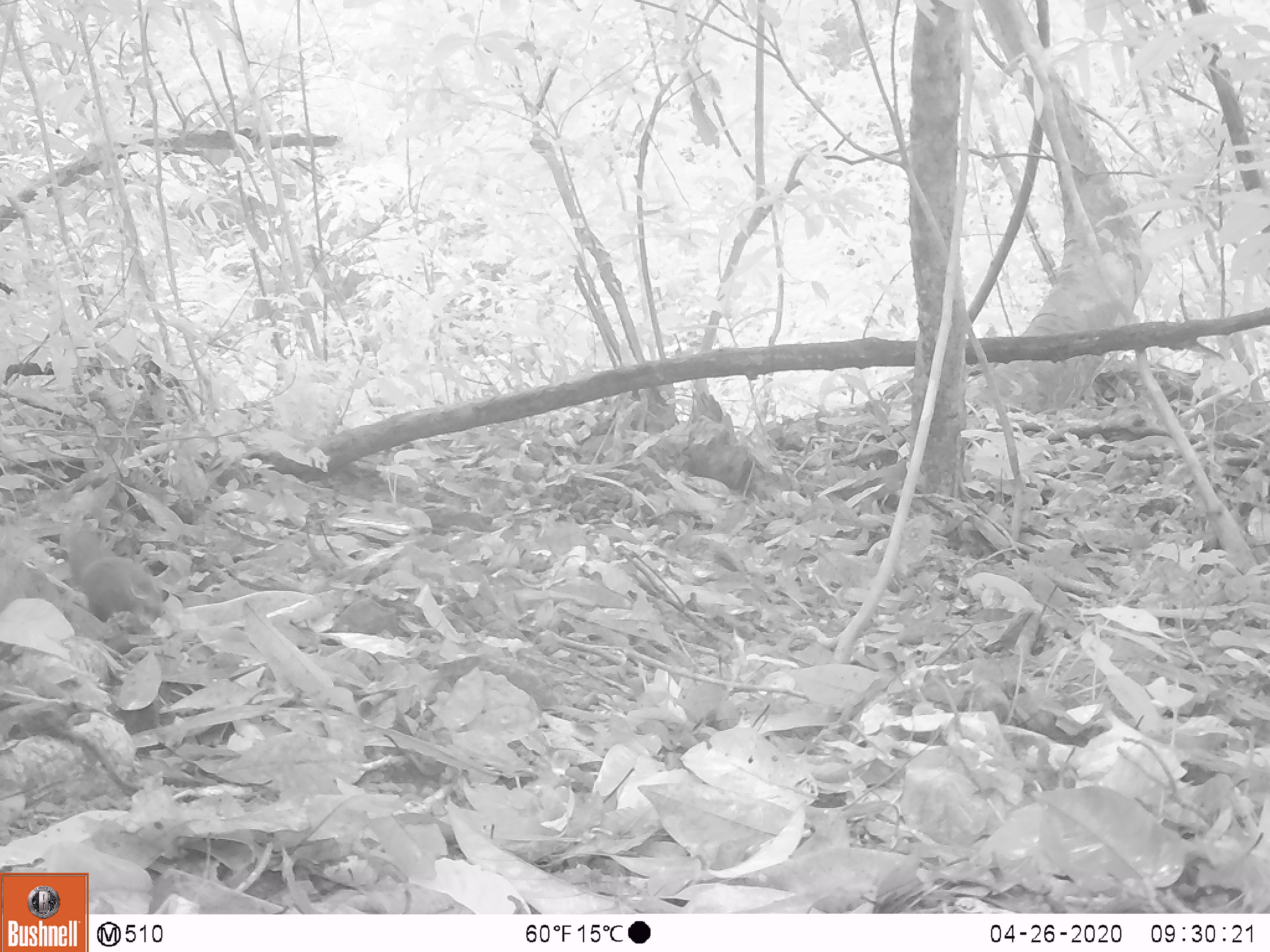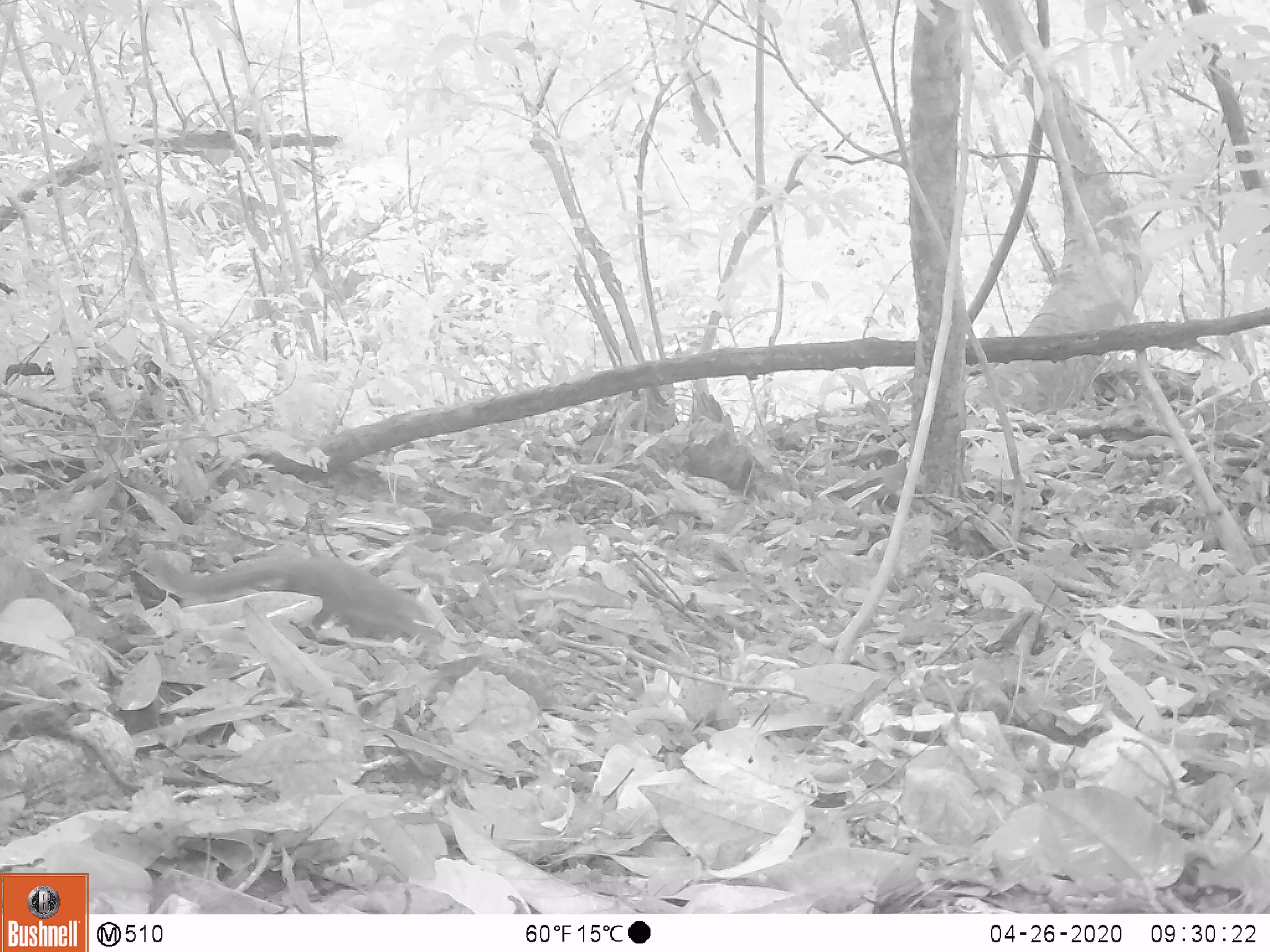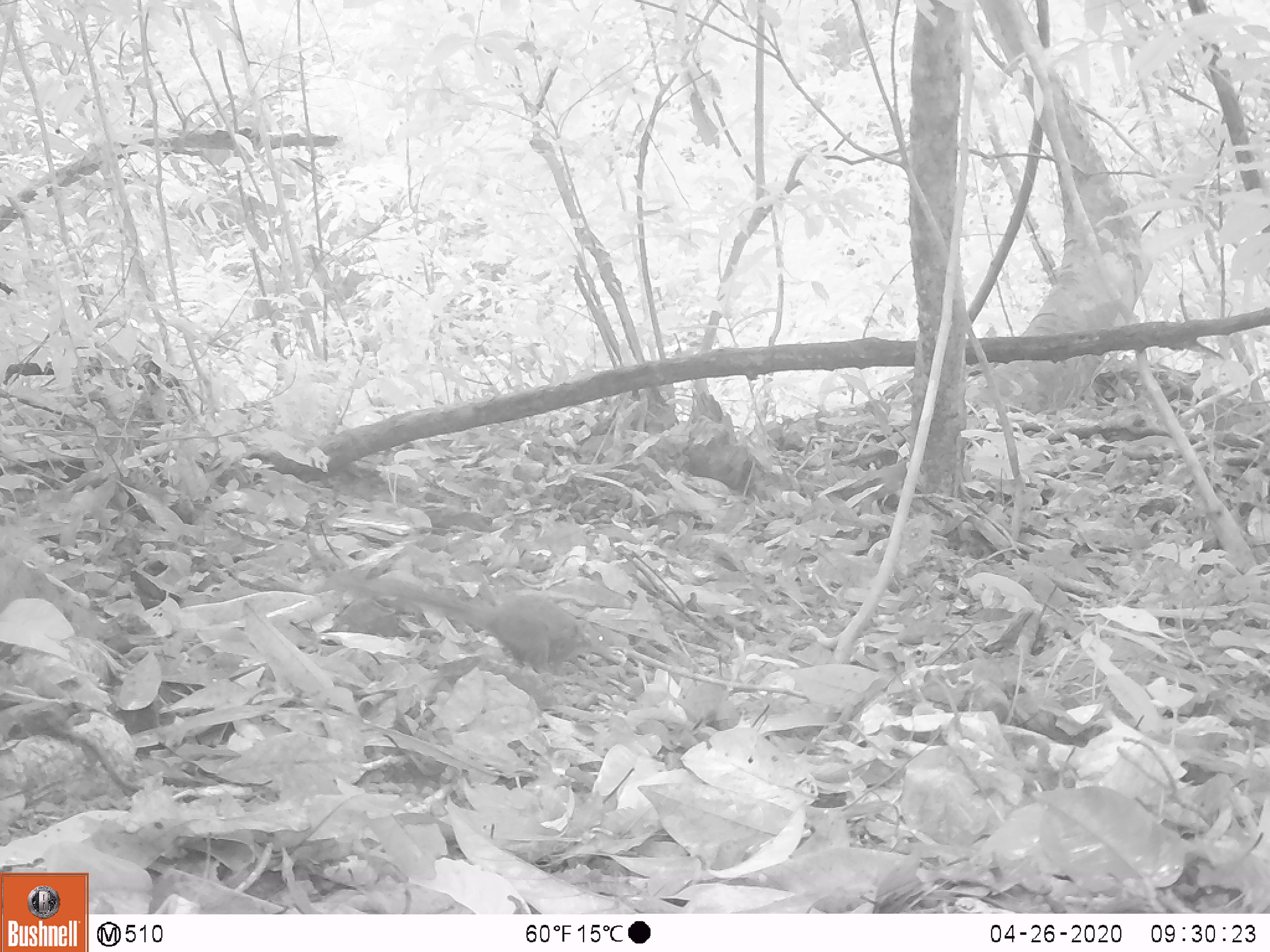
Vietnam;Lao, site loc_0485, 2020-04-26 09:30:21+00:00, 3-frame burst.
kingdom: Animalia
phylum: Chordata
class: Mammalia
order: Scandentia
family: Tupaiidae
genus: Tupaia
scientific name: Tupaia belangeri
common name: northern treeshrew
Northern treeshrew (Tupaia belangeri). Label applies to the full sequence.